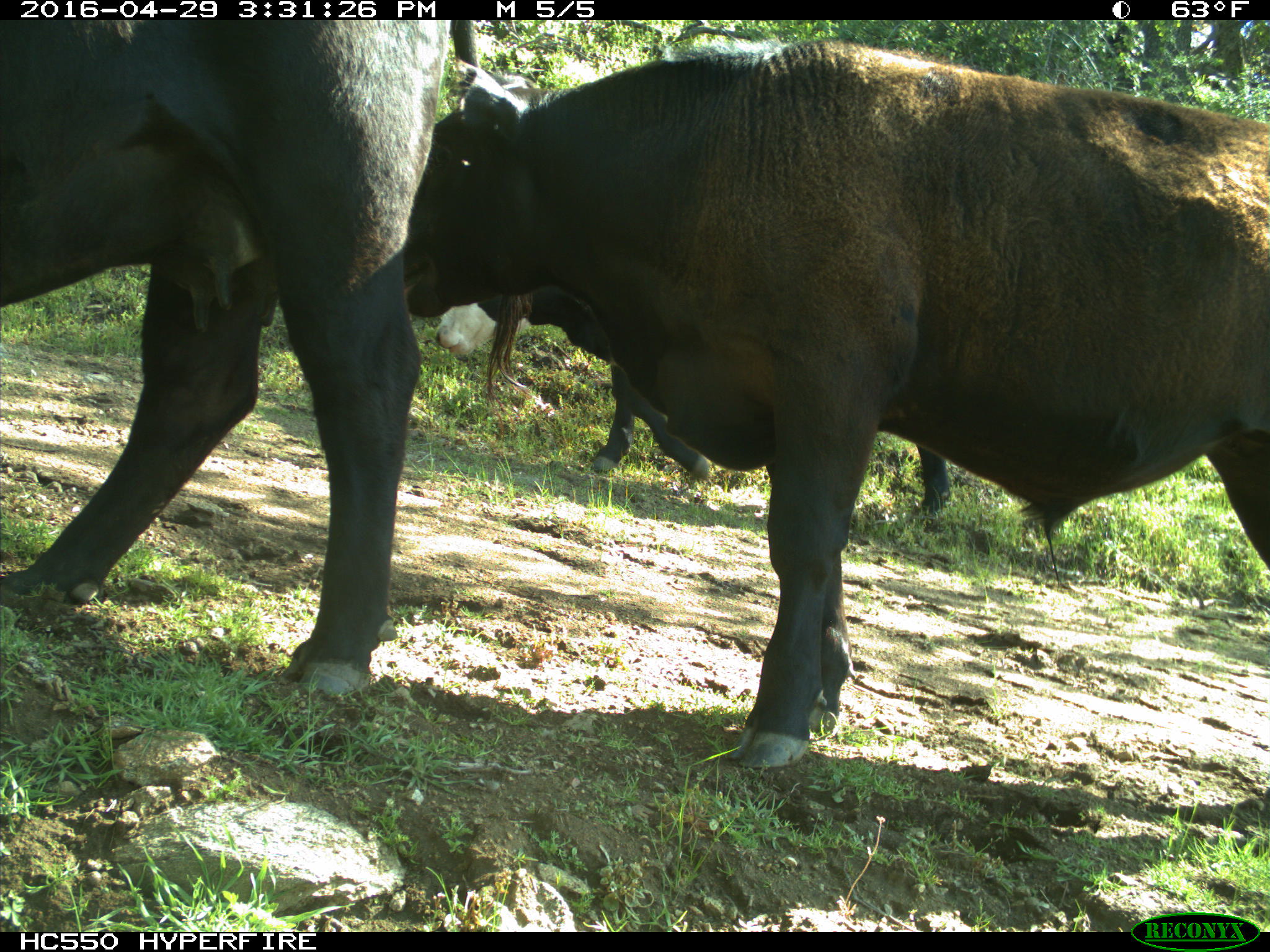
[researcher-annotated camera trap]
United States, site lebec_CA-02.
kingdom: Animalia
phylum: Chordata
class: Mammalia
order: Artiodactyla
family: Bovidae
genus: Bos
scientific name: Bos taurus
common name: domestic cow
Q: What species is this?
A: Bos taurus (domestic cow).